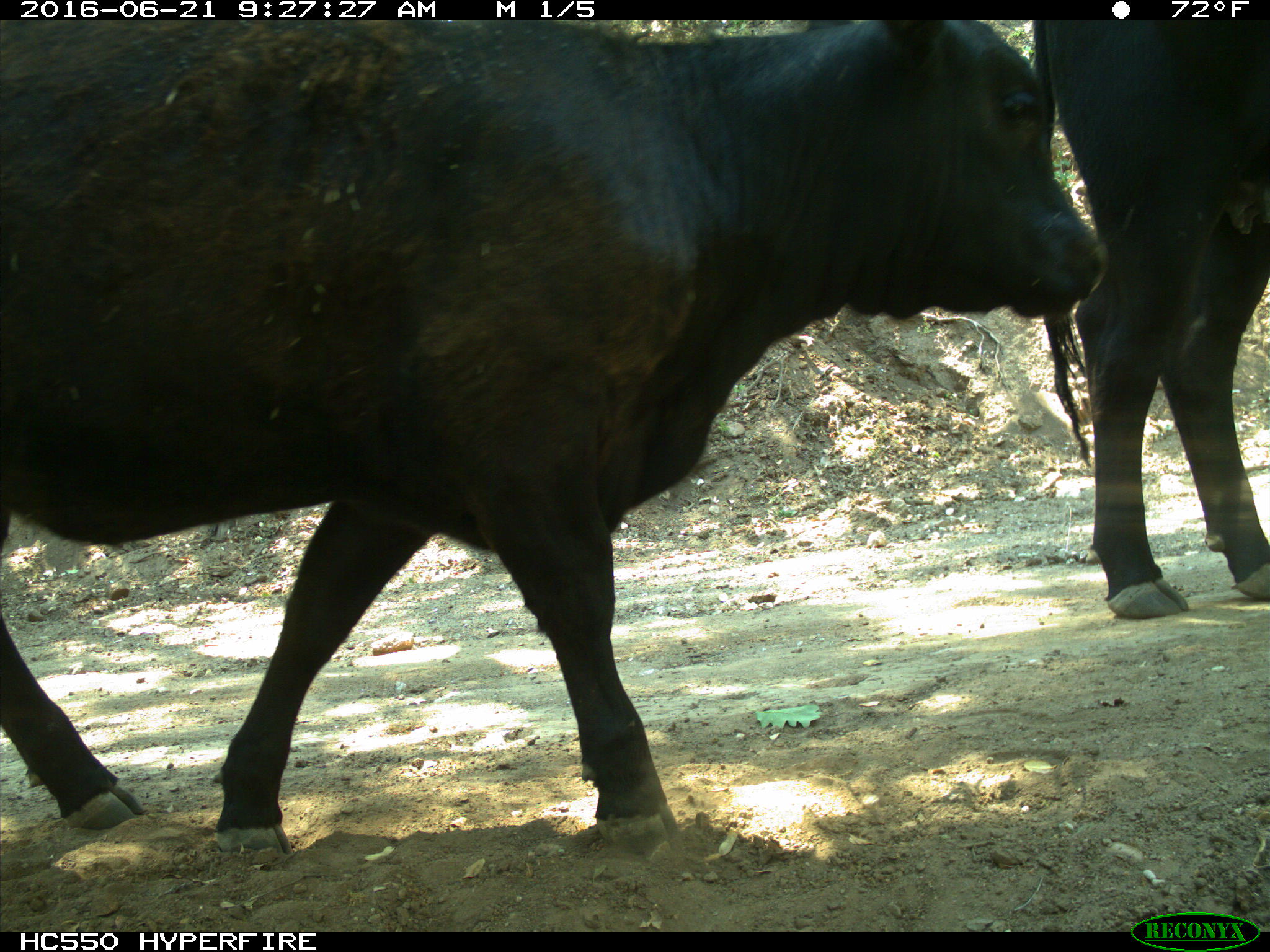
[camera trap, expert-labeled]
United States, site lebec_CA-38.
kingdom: Animalia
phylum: Chordata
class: Mammalia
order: Artiodactyla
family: Bovidae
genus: Bos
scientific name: Bos taurus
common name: domestic cow